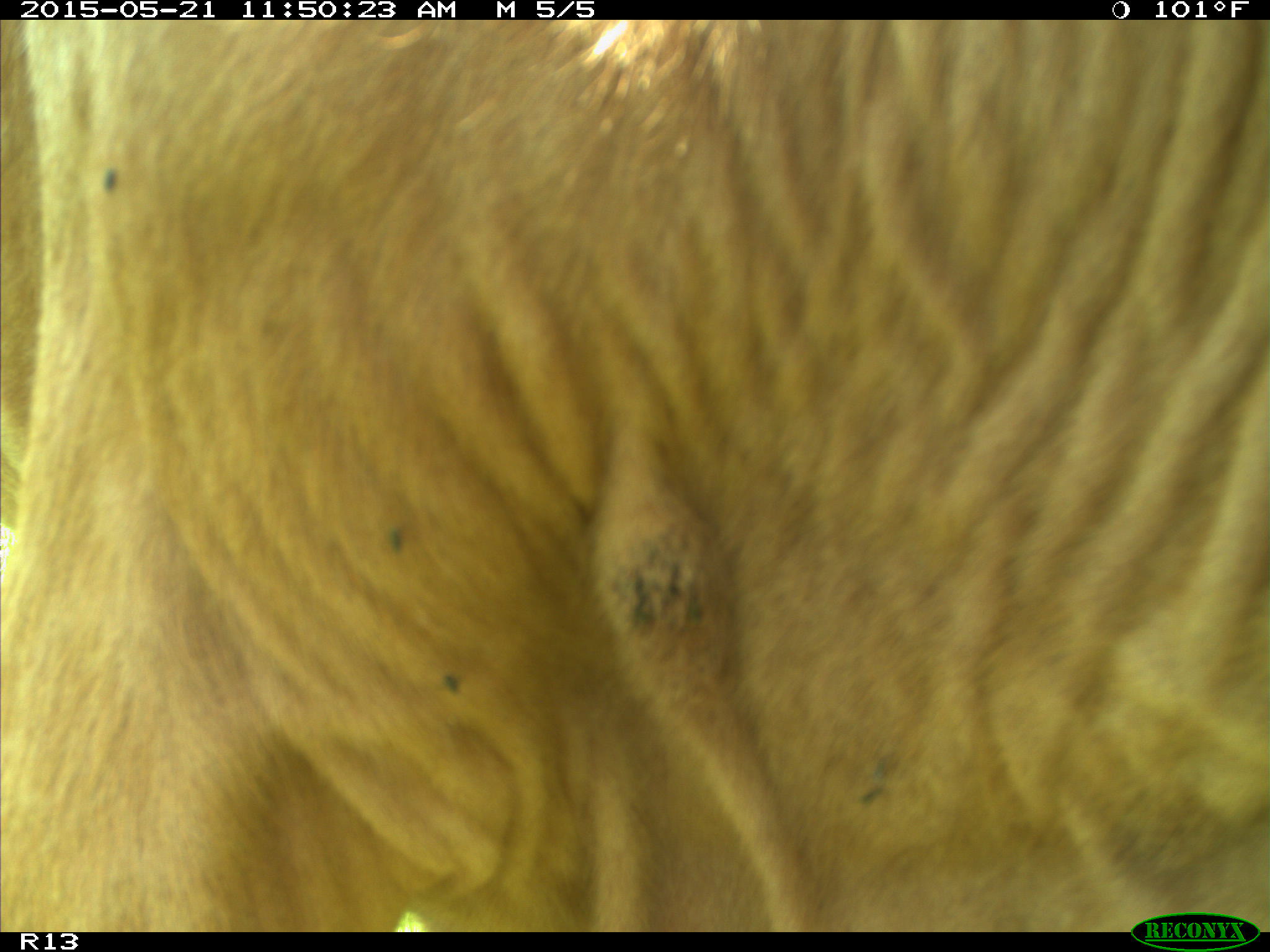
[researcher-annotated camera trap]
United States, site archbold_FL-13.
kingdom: Animalia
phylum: Chordata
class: Mammalia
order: Artiodactyla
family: Bovidae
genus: Bos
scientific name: Bos taurus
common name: domestic cow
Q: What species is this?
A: Bos taurus (domestic cow).